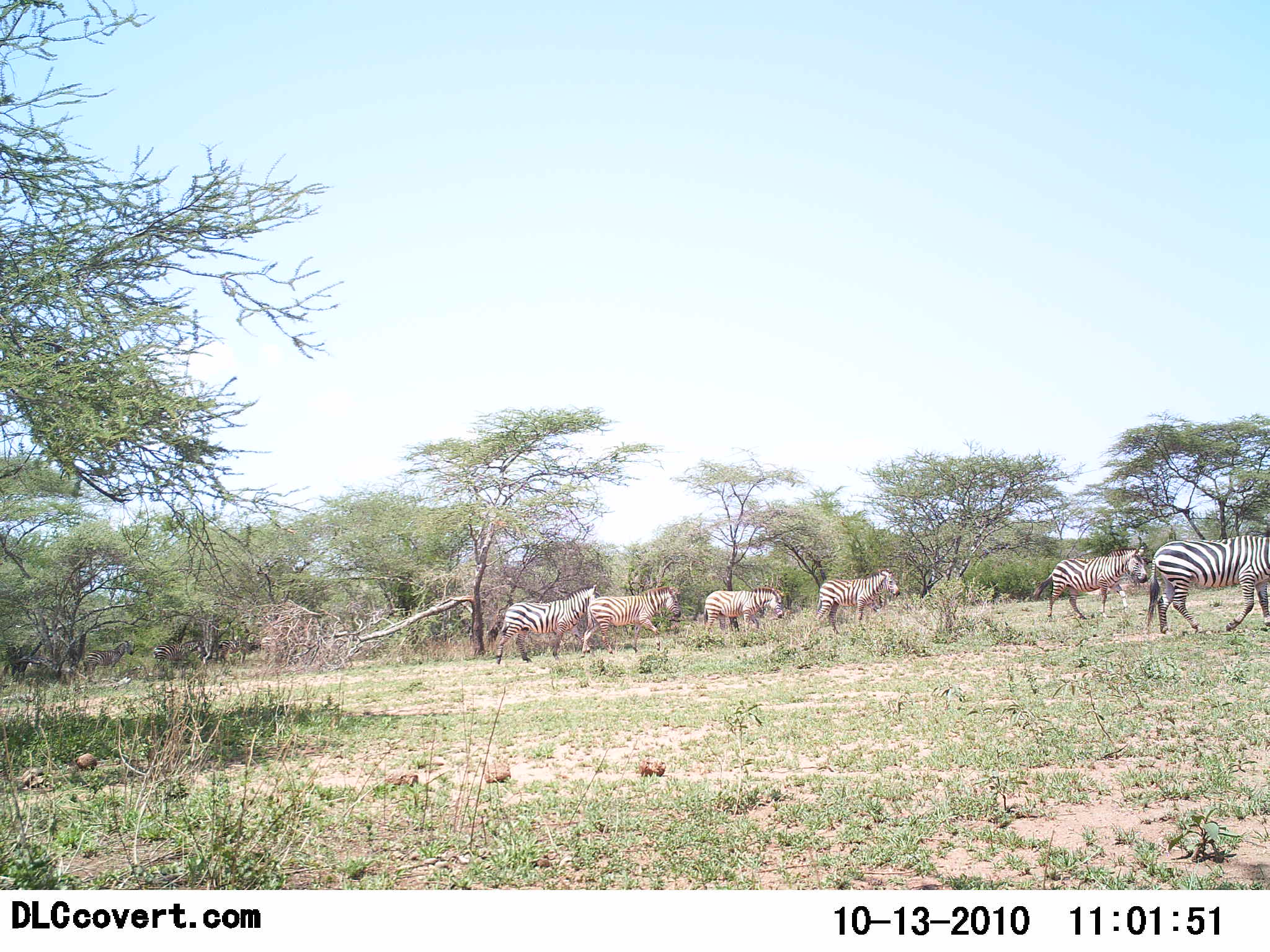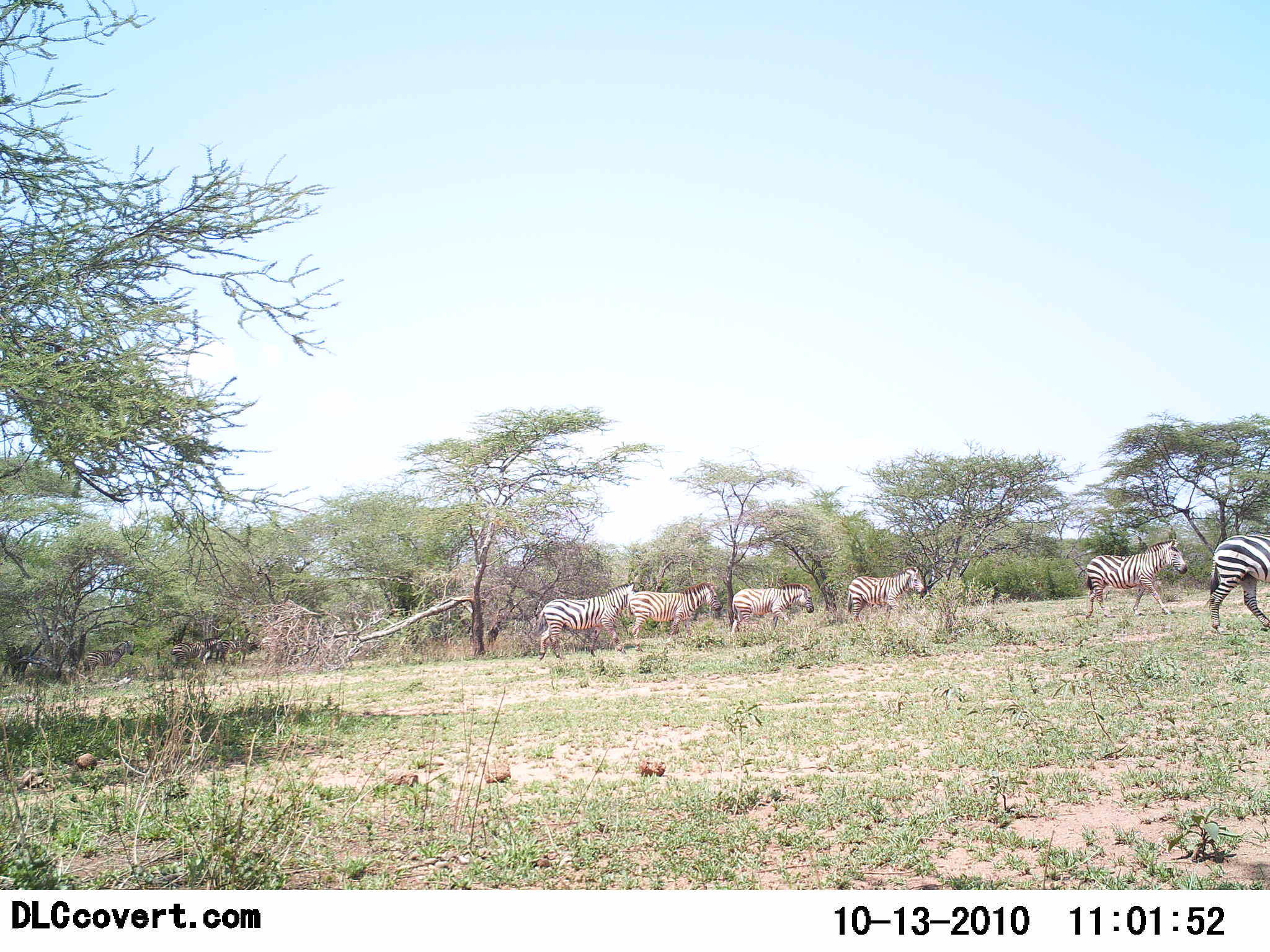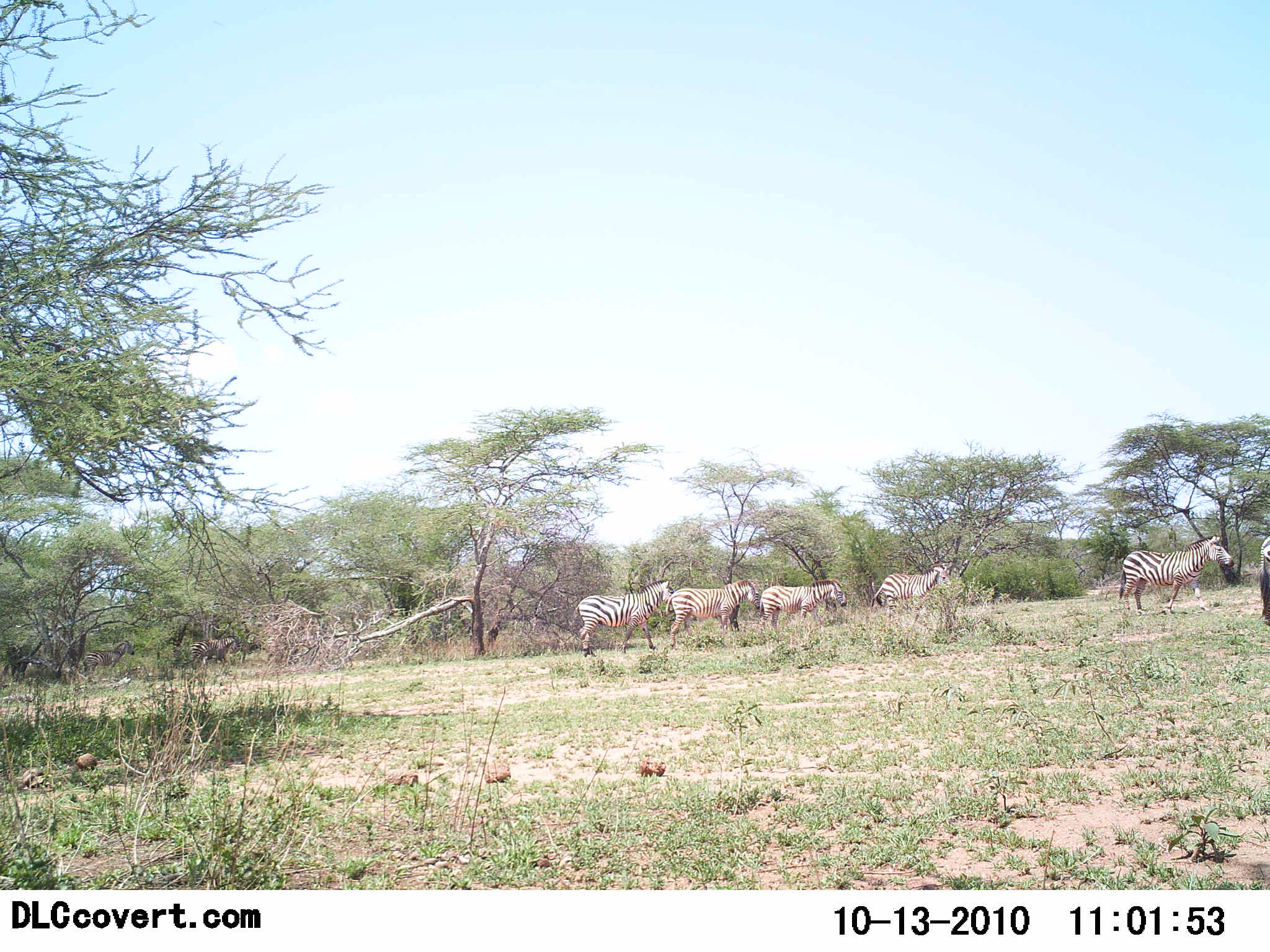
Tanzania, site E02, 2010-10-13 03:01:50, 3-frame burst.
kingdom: Animalia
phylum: Chordata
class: Mammalia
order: Perissodactyla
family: Equidae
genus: Equus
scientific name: Equus quagga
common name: plains zebra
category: zebra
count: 7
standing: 0%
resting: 0%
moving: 100%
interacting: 0%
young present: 0%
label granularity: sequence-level